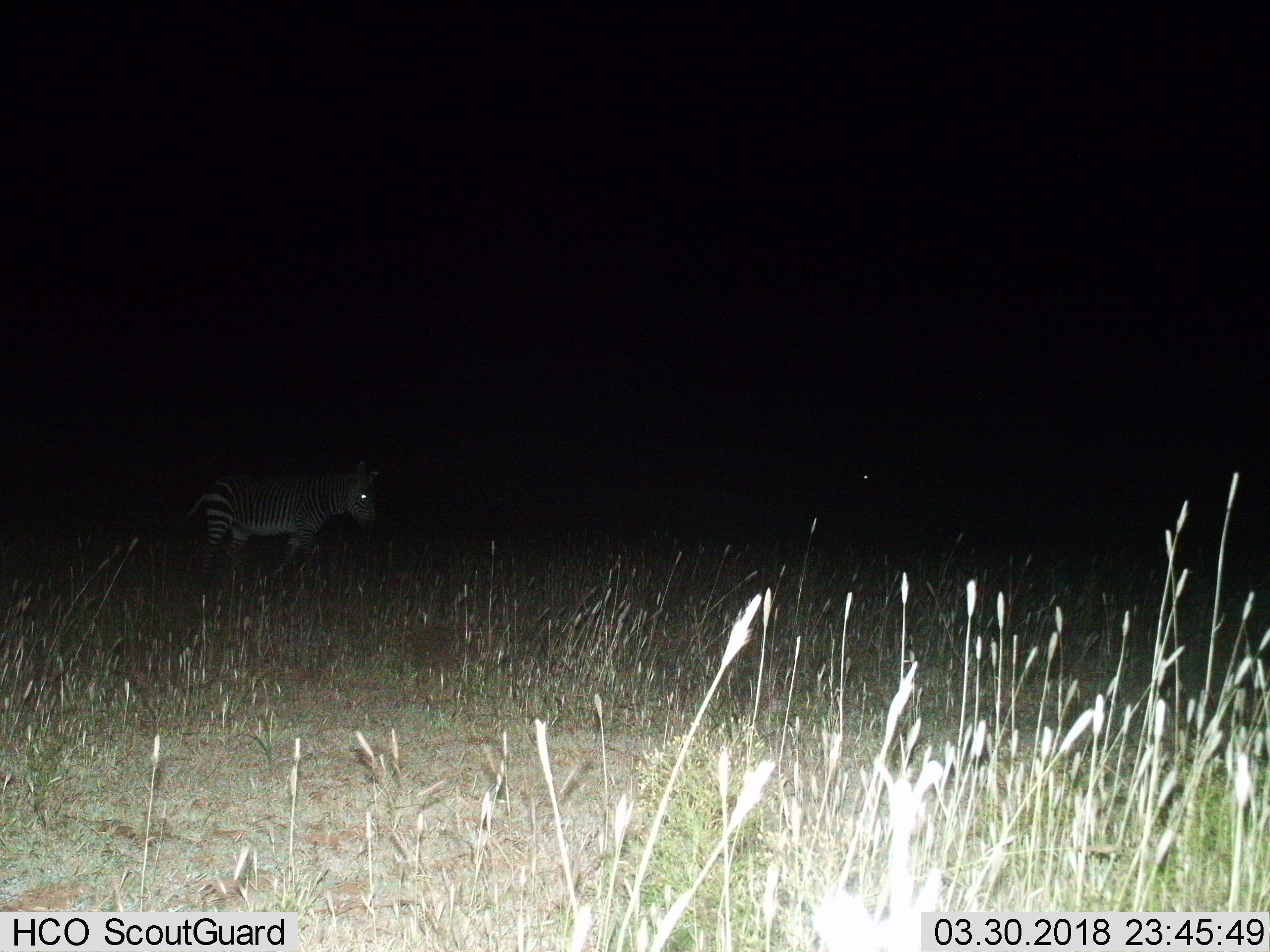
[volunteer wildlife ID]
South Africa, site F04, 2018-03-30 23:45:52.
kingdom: Animalia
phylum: Chordata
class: Mammalia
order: Perissodactyla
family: Equidae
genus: Equus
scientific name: Equus zebra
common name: mountain zebra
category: zebramountain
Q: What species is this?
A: Zebramountain (mountain zebra) (Equus zebra).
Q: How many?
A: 1.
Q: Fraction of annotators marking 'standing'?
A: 11%.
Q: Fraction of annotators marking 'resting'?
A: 0%.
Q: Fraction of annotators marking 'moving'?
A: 100%.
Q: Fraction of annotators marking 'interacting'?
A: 0%.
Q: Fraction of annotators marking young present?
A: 0%.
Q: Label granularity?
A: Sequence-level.